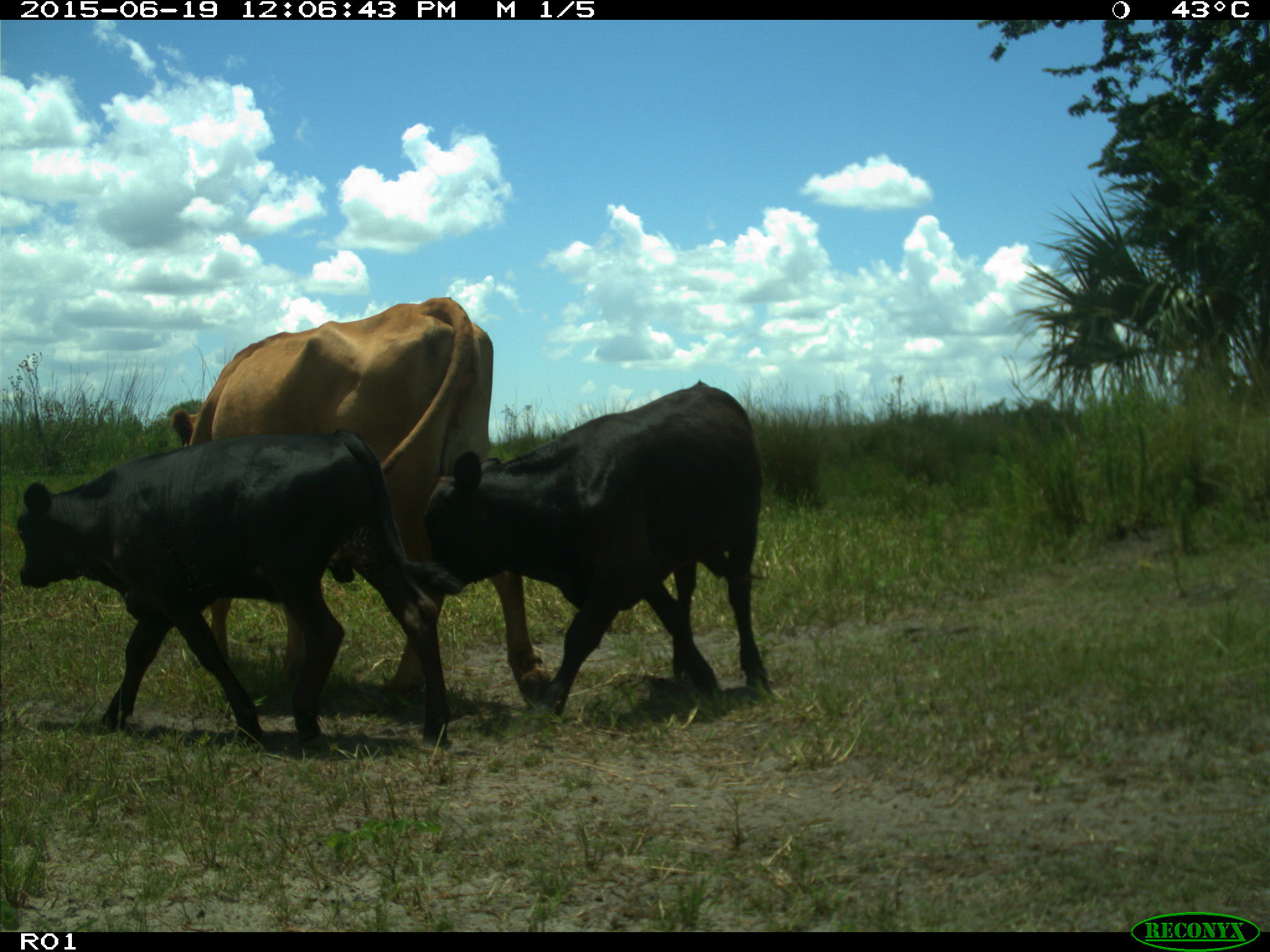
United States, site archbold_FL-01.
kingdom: Animalia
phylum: Chordata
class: Mammalia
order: Artiodactyla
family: Bovidae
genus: Bos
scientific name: Bos taurus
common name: domestic cow